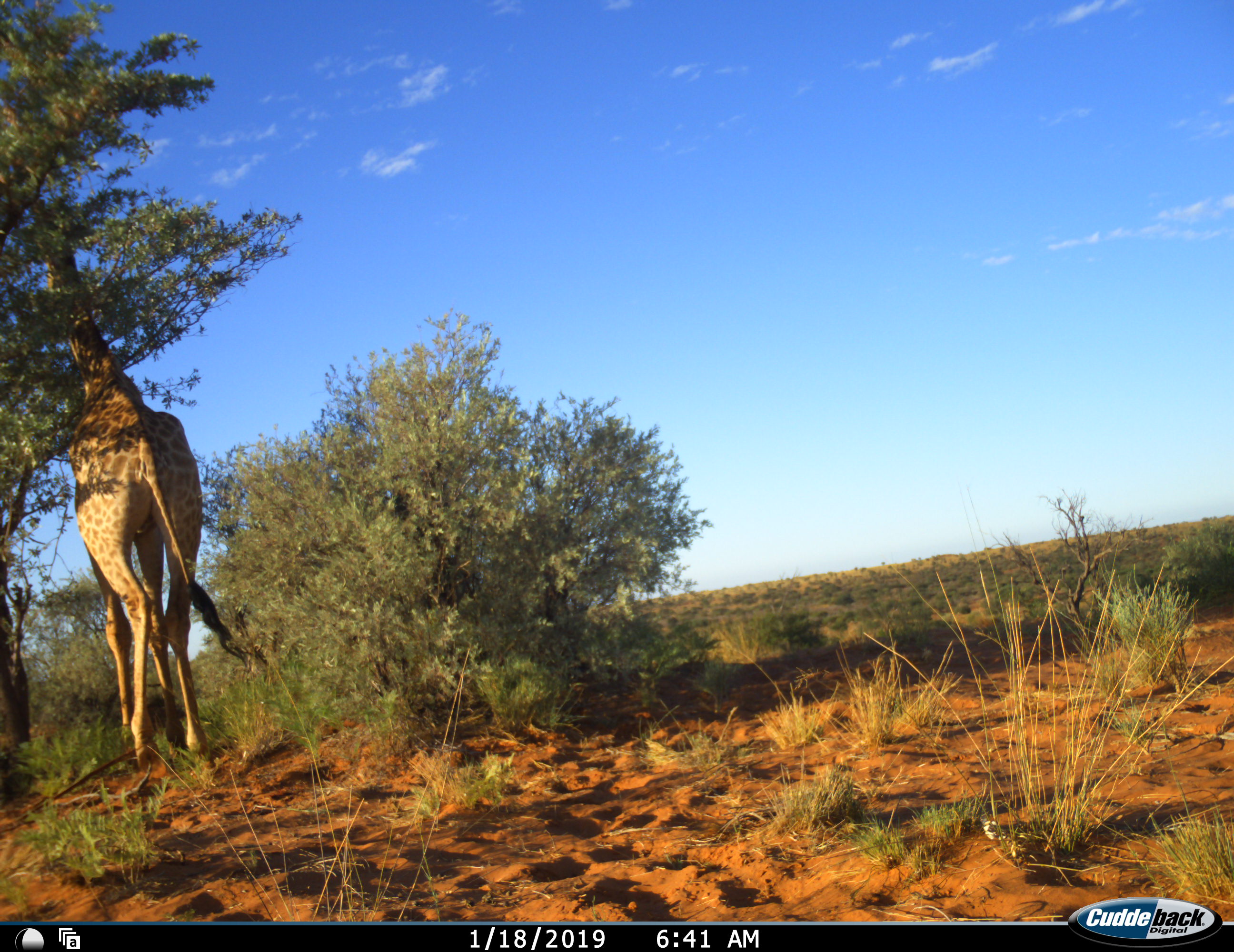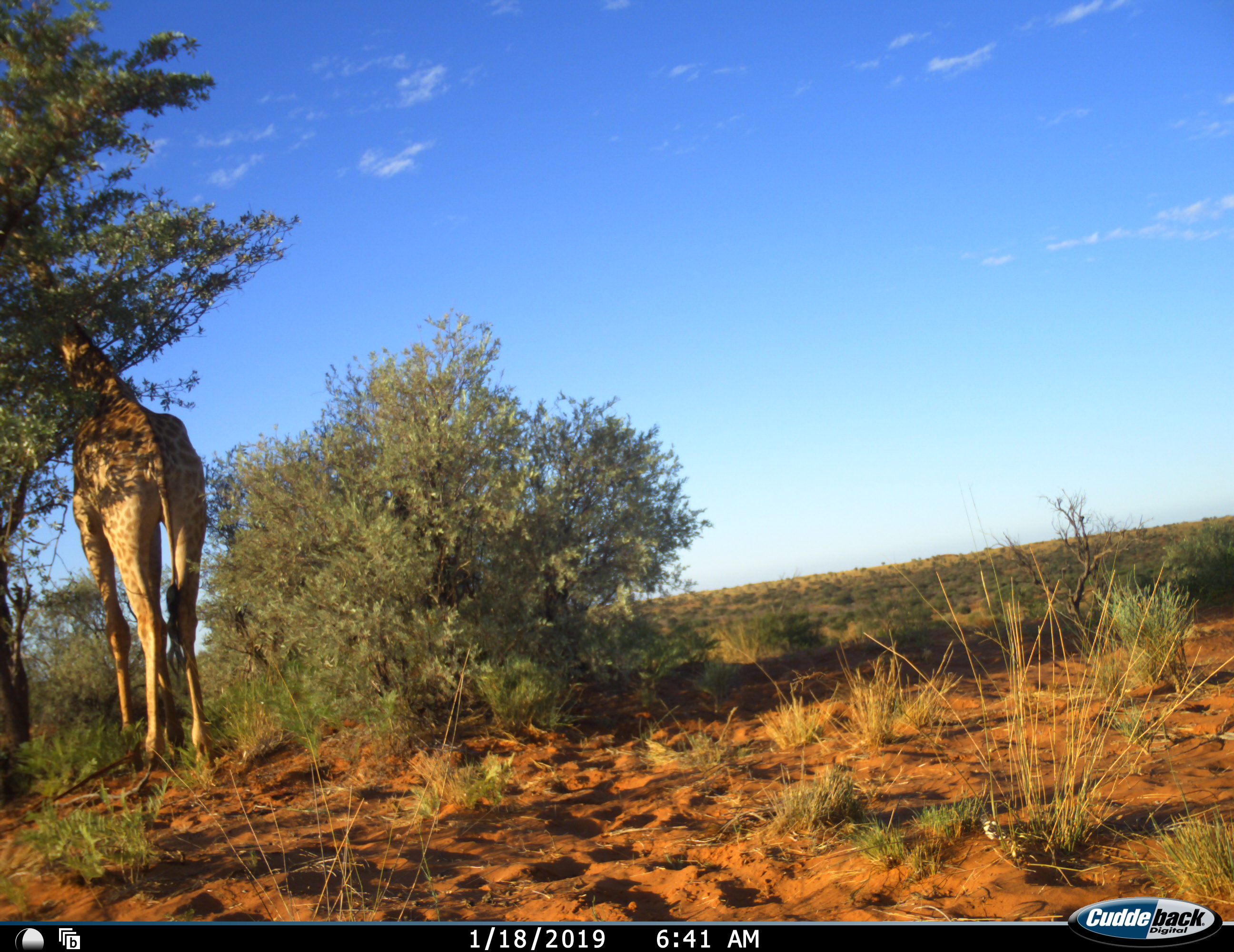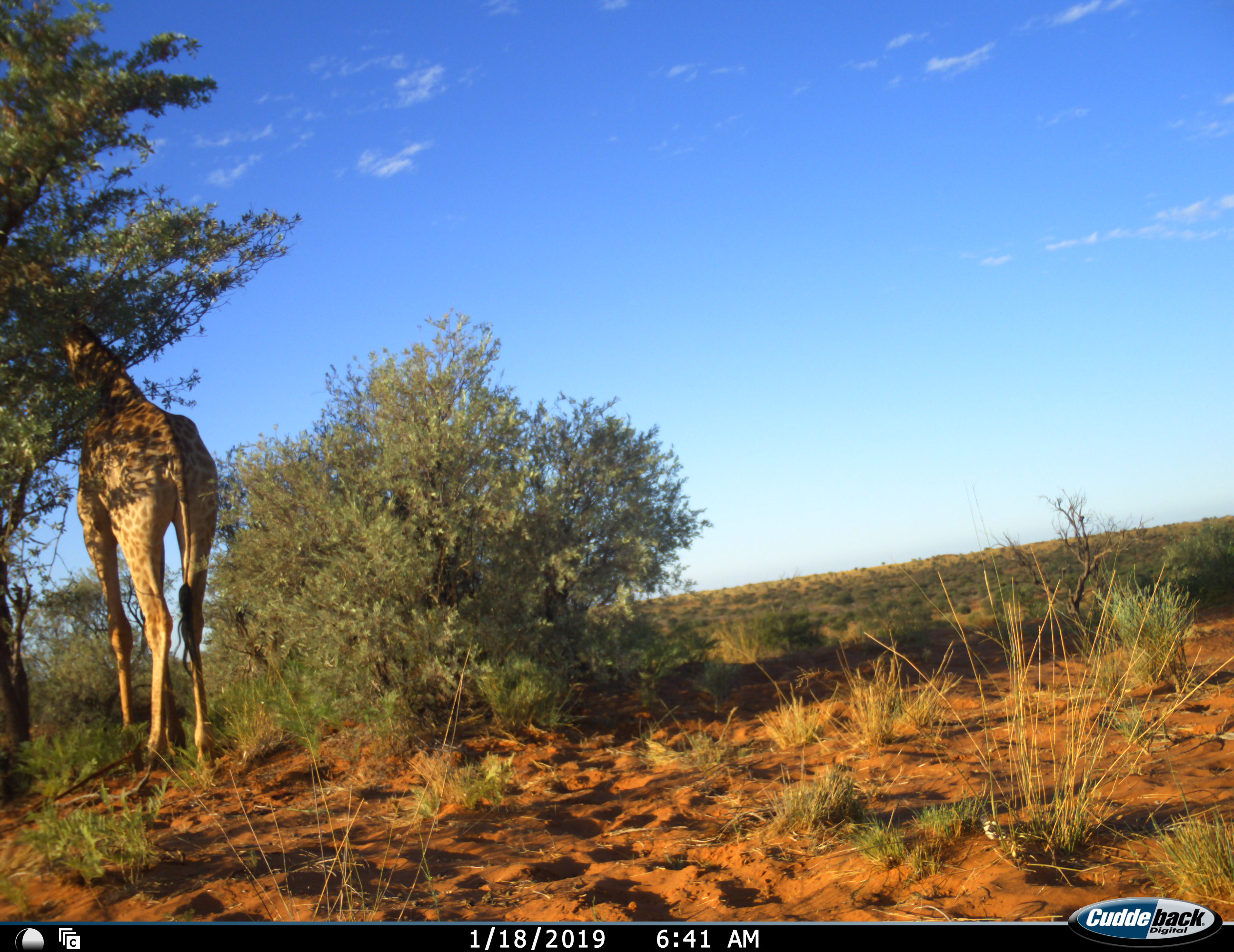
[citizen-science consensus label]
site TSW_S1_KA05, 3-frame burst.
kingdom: Animalia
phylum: Chordata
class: Mammalia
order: Artiodactyla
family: Giraffidae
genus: Giraffa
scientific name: Giraffa camelopardalis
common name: giraffe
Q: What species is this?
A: Giraffe (Giraffa camelopardalis).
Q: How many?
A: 1.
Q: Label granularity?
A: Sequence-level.